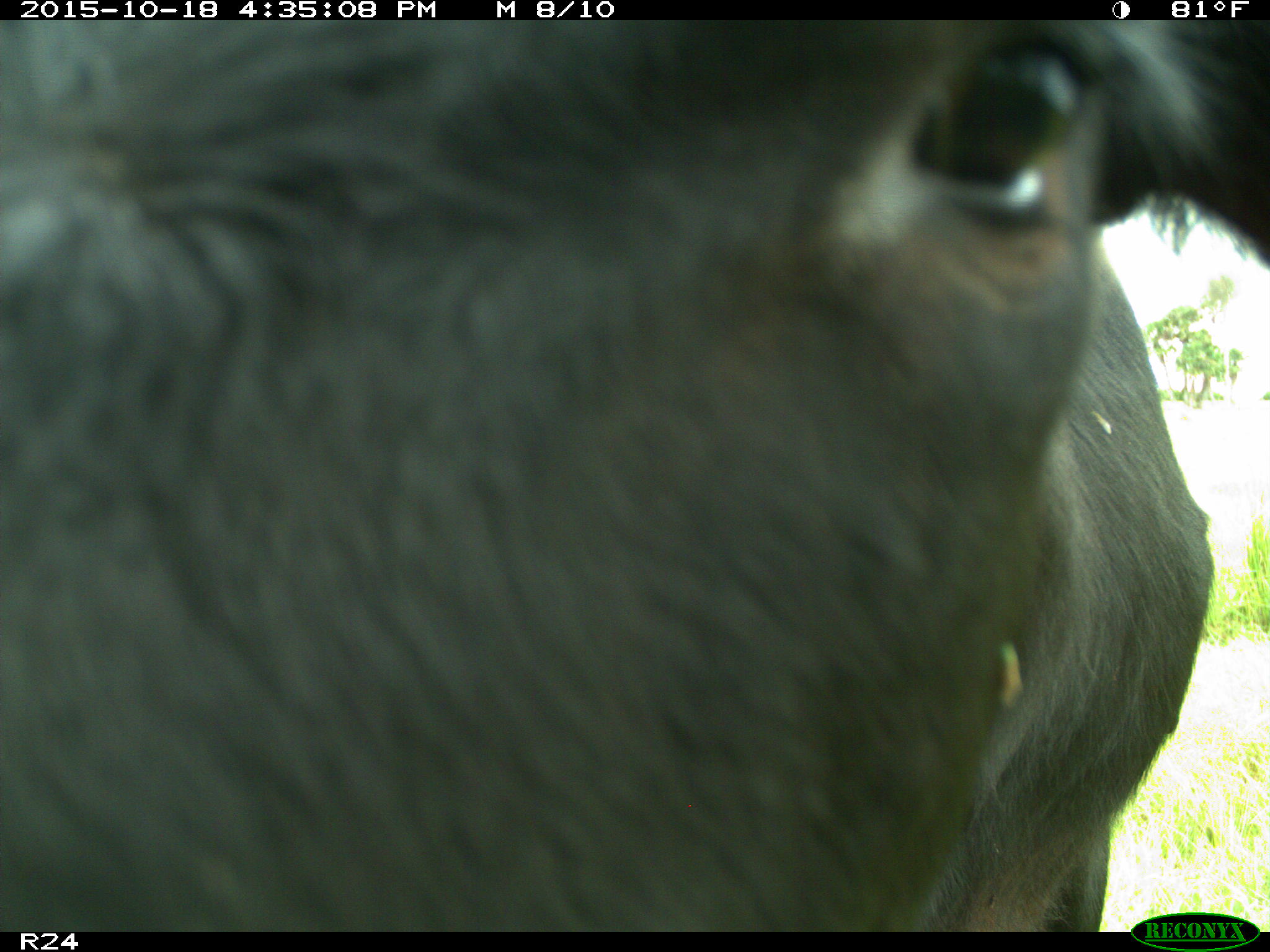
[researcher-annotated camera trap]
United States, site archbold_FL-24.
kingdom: Animalia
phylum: Chordata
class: Mammalia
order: Artiodactyla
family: Bovidae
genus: Bos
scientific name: Bos taurus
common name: domestic cow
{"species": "Bos taurus (domestic cow)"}